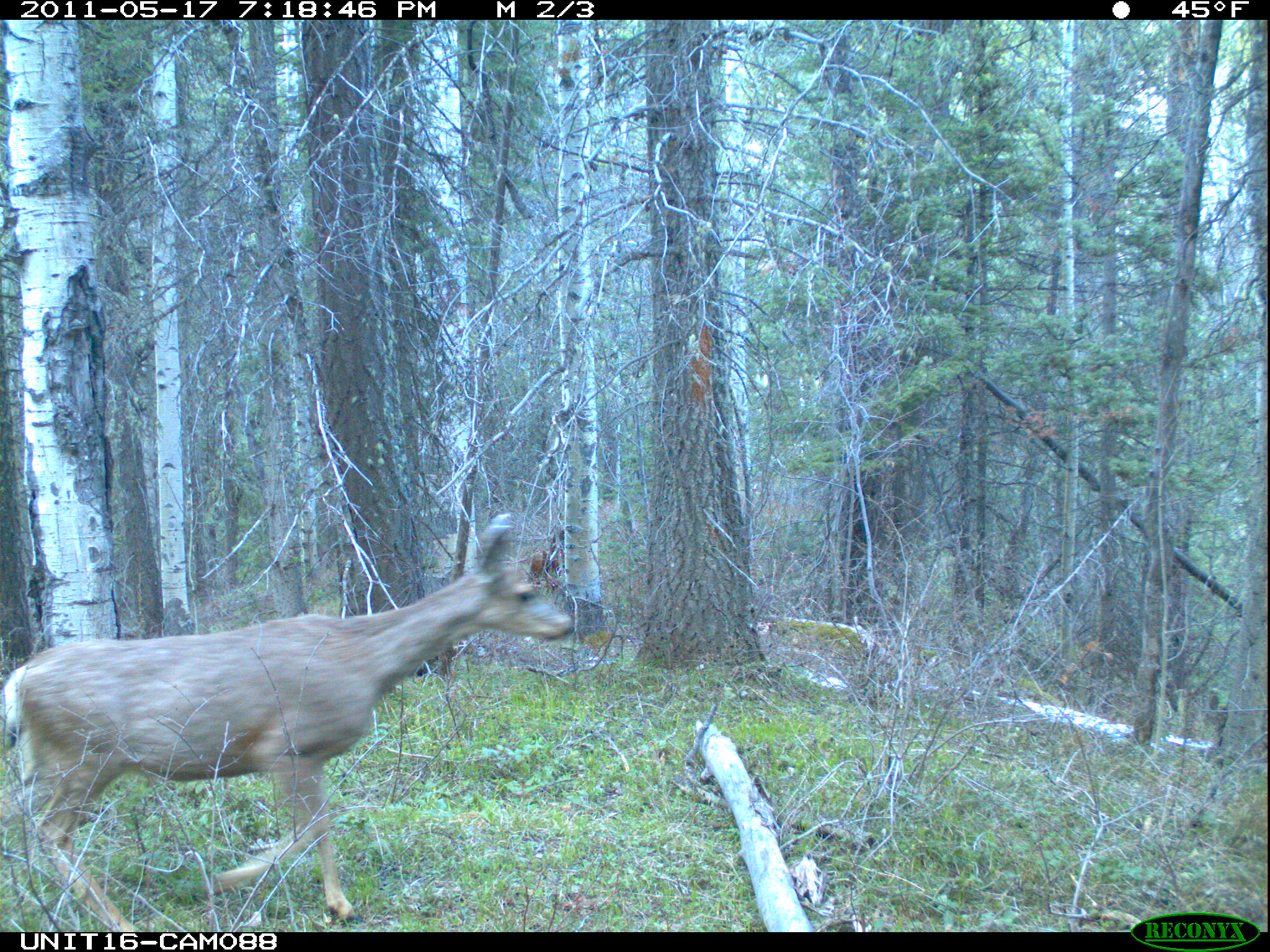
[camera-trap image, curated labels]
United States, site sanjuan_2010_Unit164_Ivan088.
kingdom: Animalia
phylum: Chordata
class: Mammalia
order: Artiodactyla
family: Cervidae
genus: Odocoileus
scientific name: Odocoileus hemionus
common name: mule deer